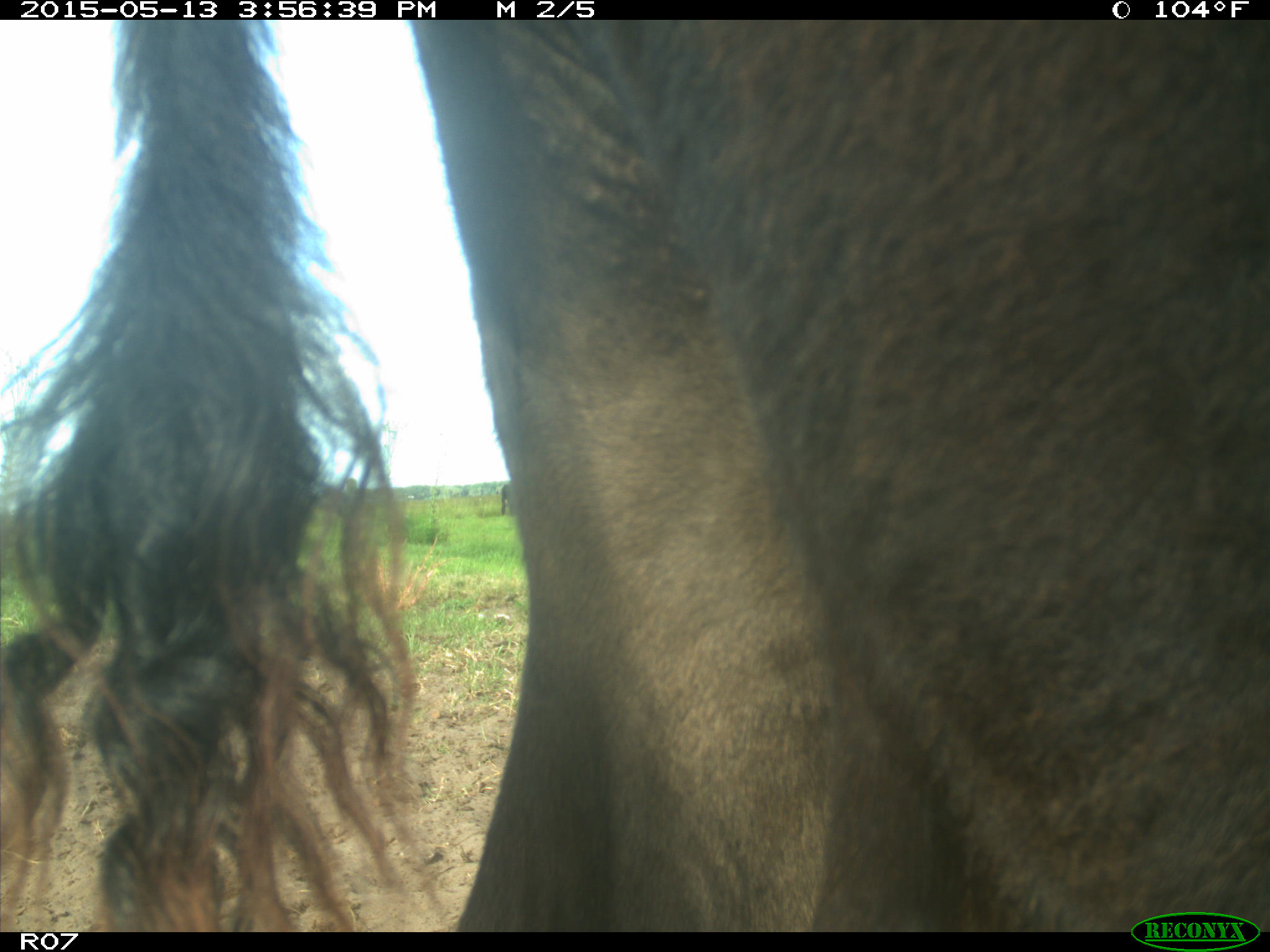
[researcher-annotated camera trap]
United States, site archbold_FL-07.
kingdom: Animalia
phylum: Chordata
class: Mammalia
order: Artiodactyla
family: Bovidae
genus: Bos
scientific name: Bos taurus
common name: domestic cow